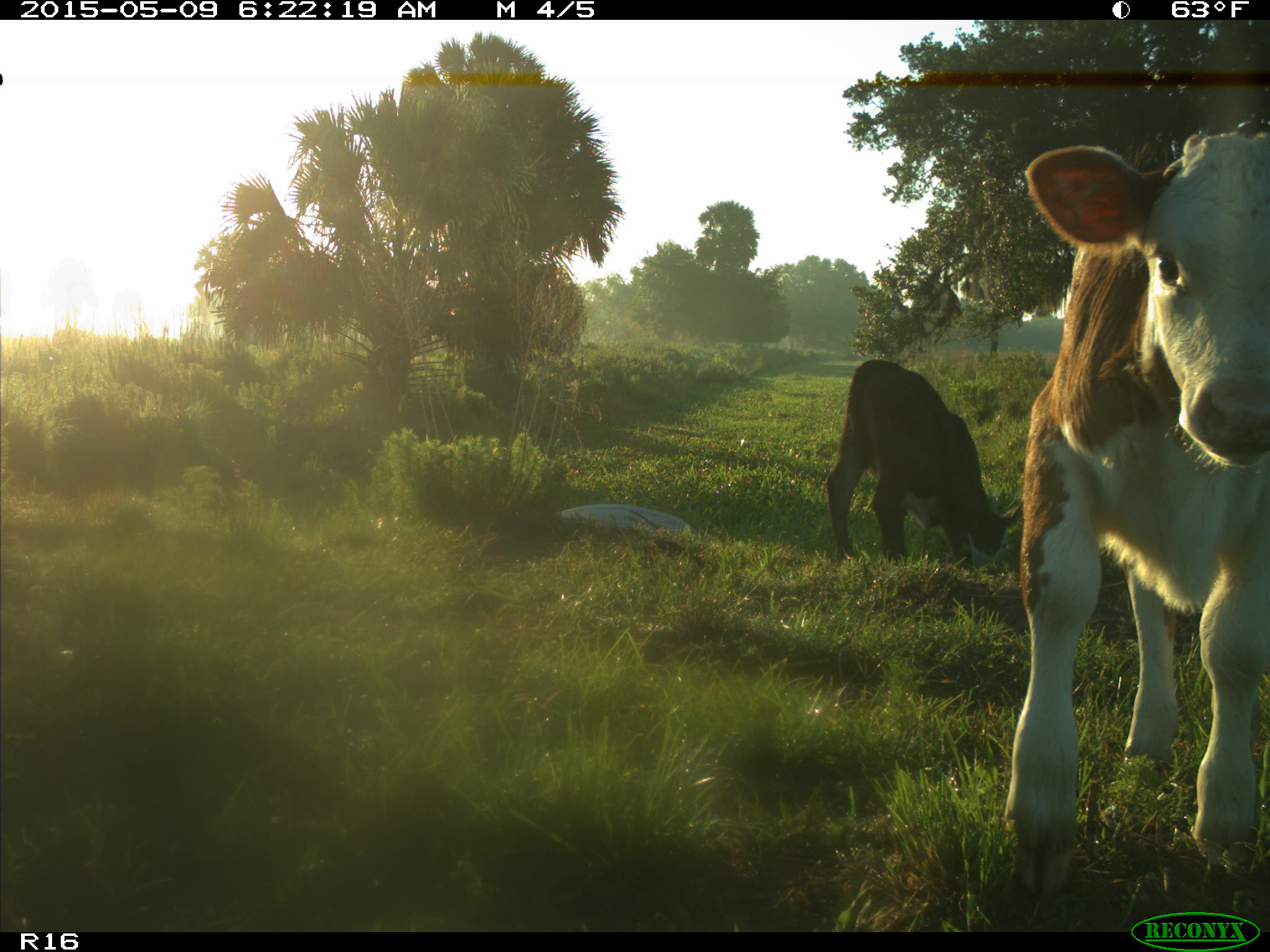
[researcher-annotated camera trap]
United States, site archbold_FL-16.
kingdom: Animalia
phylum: Chordata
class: Mammalia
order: Artiodactyla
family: Bovidae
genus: Bos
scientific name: Bos taurus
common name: domestic cow